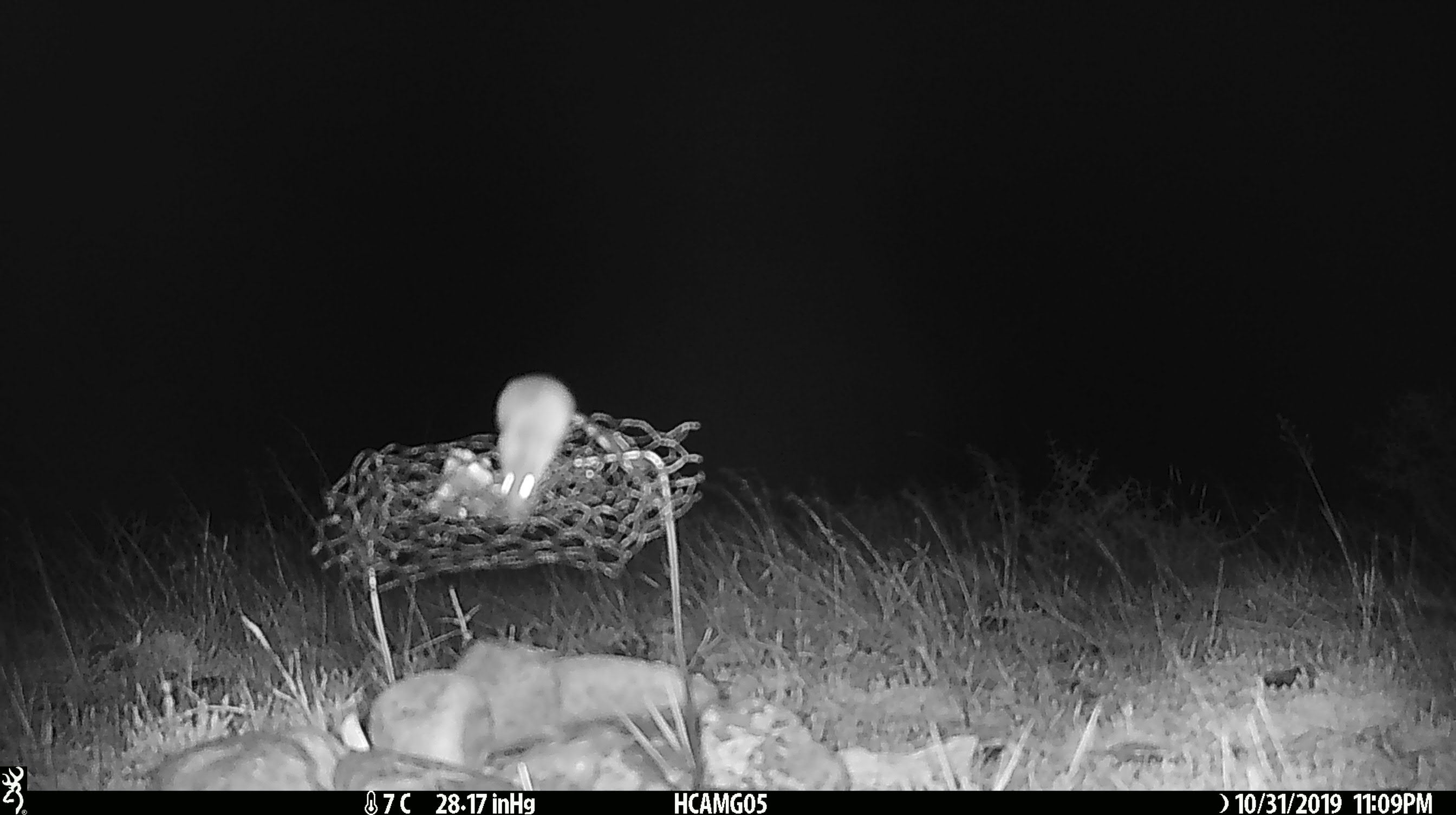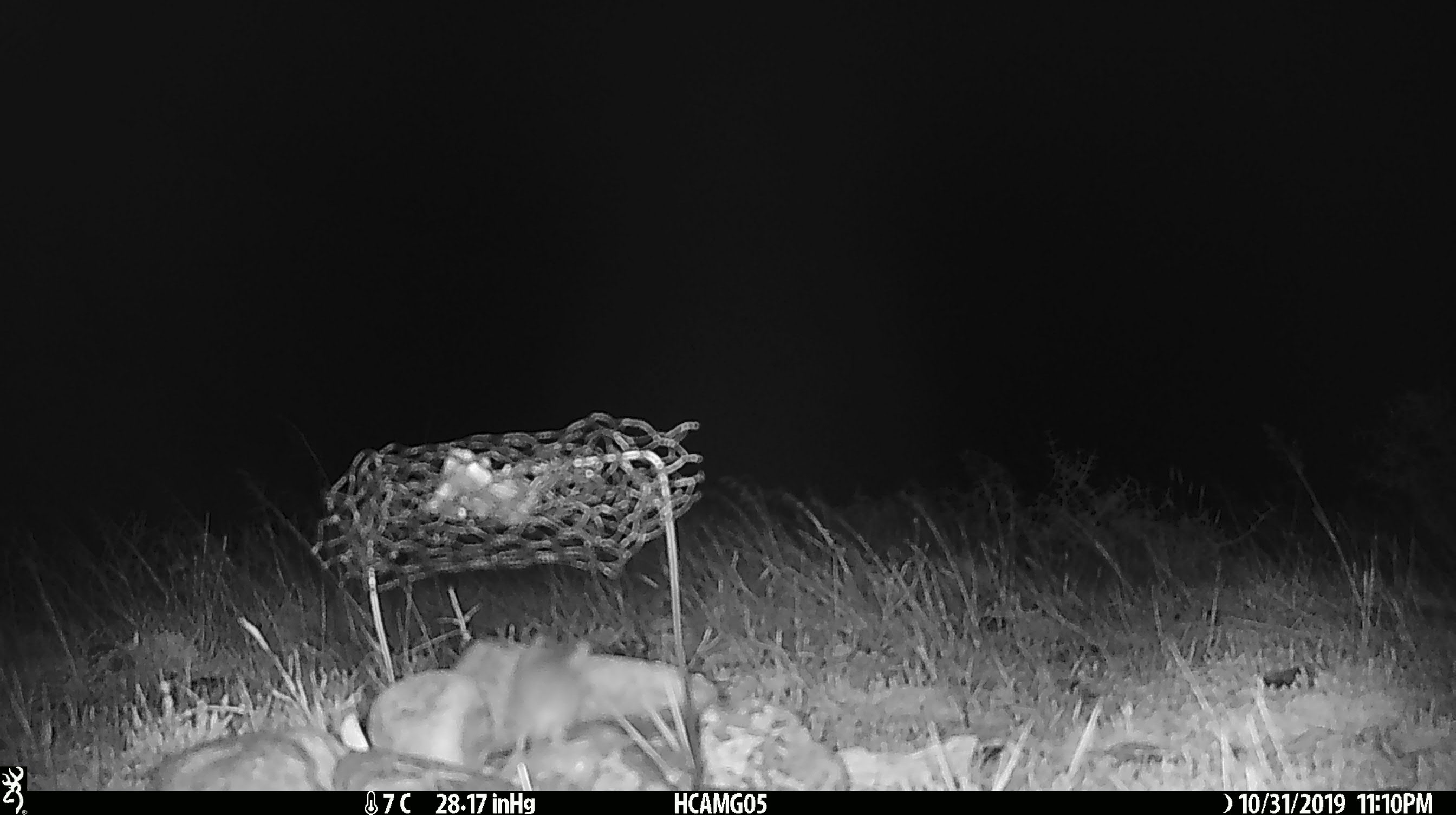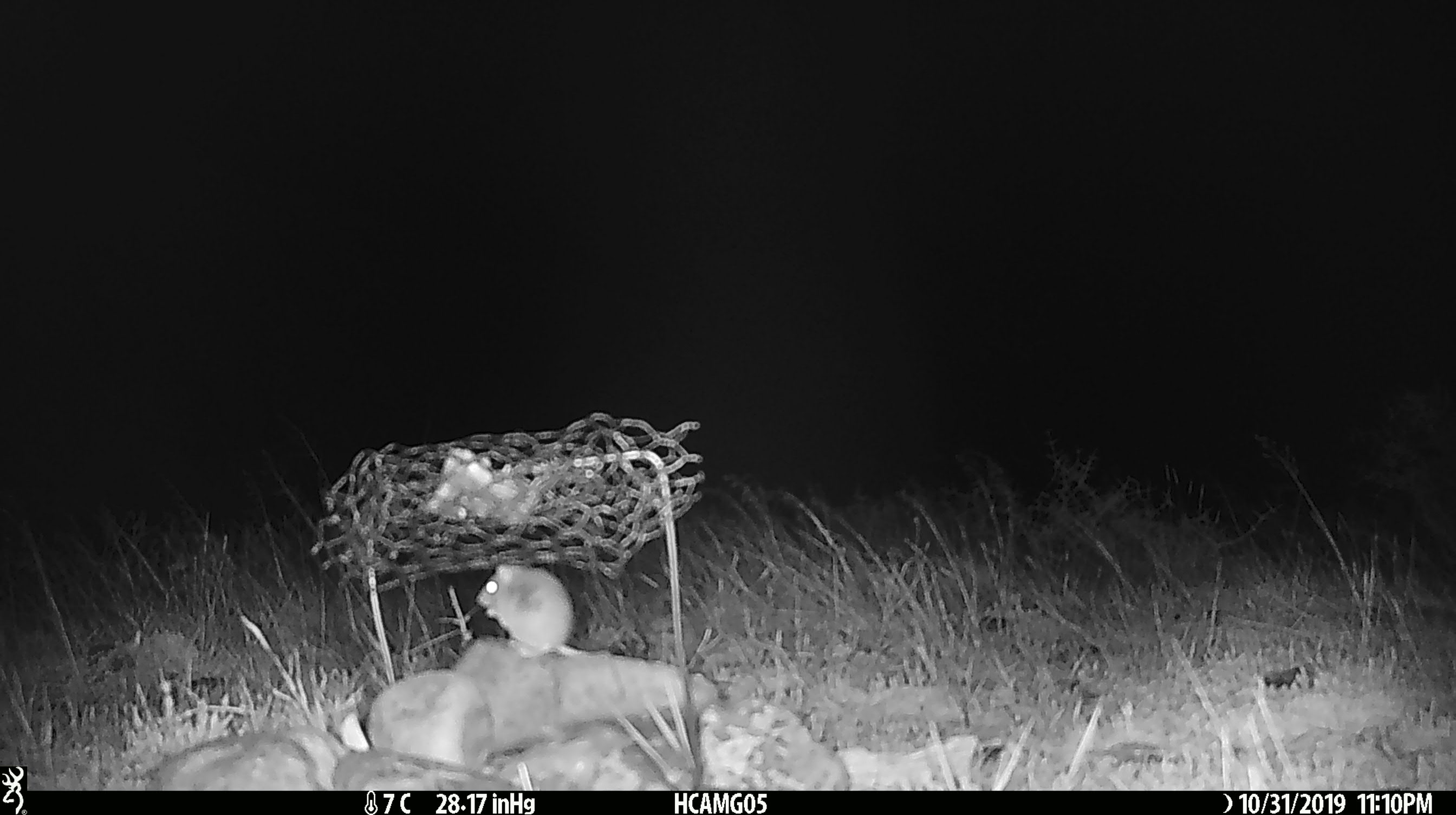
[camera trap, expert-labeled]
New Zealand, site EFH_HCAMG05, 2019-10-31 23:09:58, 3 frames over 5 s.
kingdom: Animalia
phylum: Chordata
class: Mammalia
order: Rodentia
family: Muridae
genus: Mus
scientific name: Mus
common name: mouse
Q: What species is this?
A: Mouse (Mus).